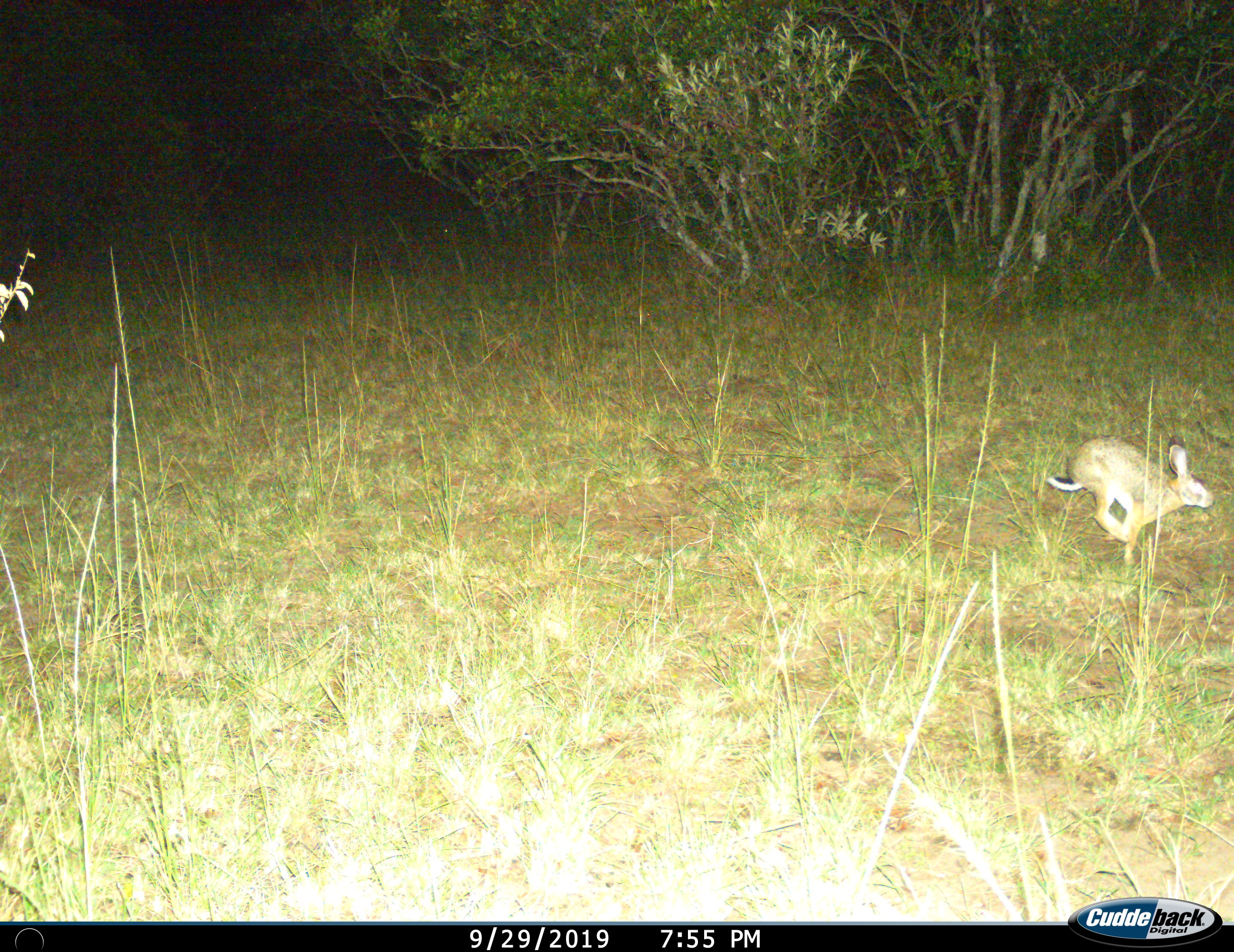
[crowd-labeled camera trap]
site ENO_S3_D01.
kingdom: Animalia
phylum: Chordata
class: Mammalia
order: Lagomorpha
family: Leporidae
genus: Lepus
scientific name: Lepus saxatilis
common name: scrub hare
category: haresavannah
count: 1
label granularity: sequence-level